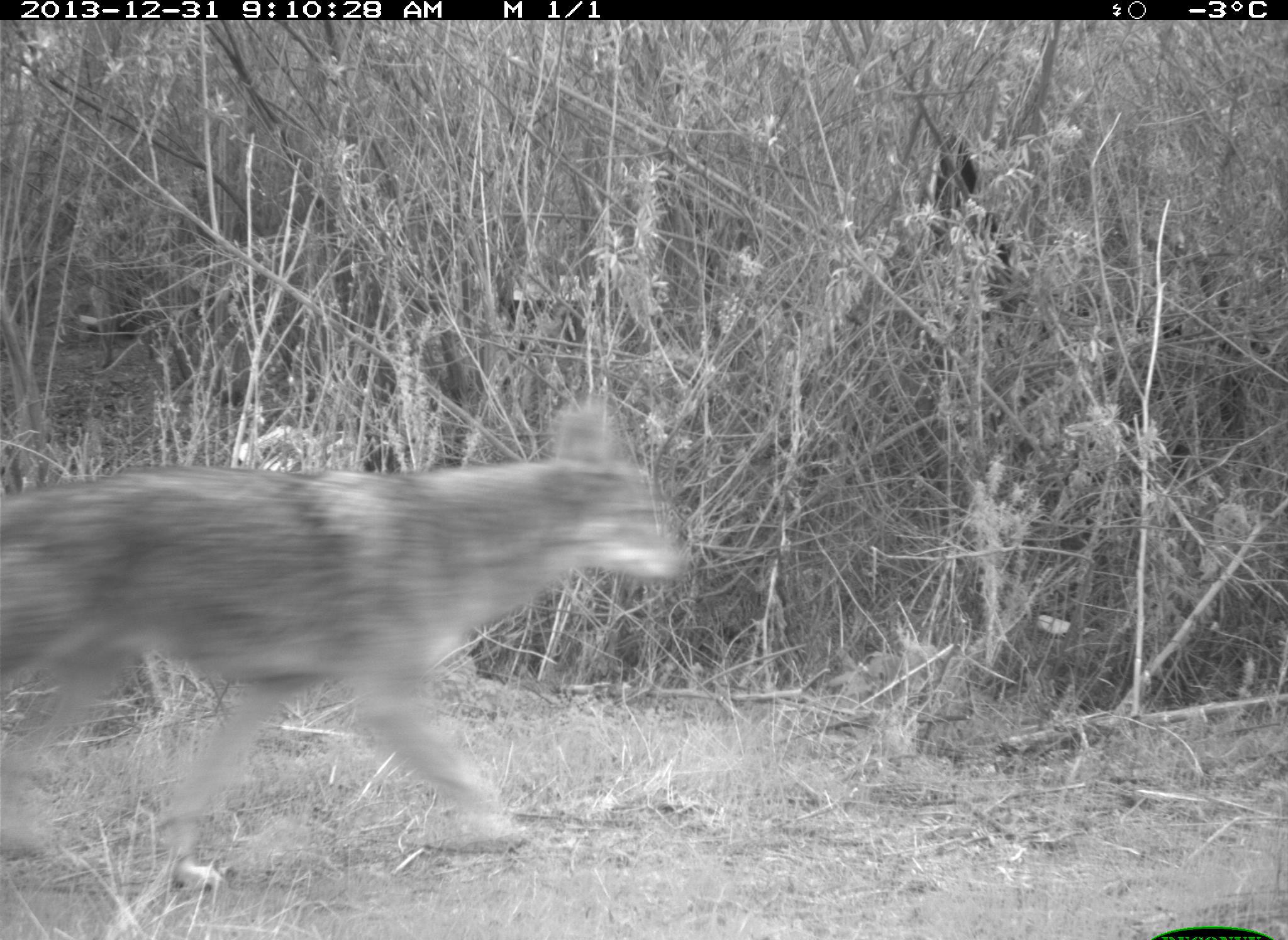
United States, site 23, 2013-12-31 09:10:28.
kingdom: Animalia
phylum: Chordata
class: Mammalia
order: Carnivora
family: Canidae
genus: Canis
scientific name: Canis latrans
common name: coyote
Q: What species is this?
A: Coyote (Canis latrans).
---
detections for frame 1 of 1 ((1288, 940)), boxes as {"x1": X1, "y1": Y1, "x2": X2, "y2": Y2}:
coyote: {"x1": 0, "y1": 406, "x2": 683, "y2": 893}